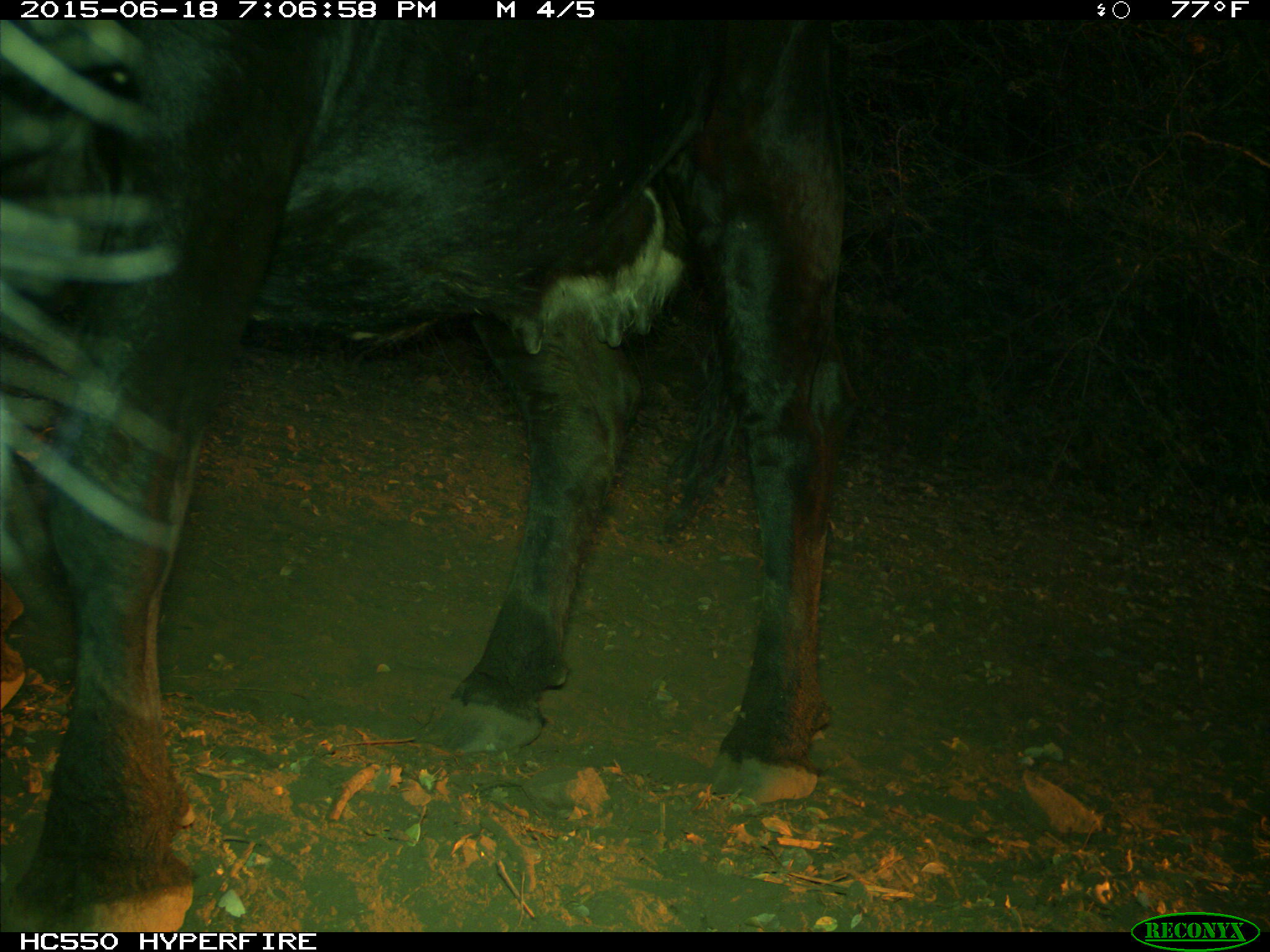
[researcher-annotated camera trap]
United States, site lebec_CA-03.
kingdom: Animalia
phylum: Chordata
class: Mammalia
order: Artiodactyla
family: Bovidae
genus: Bos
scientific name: Bos taurus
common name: domestic cow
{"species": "Bos taurus (domestic cow)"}